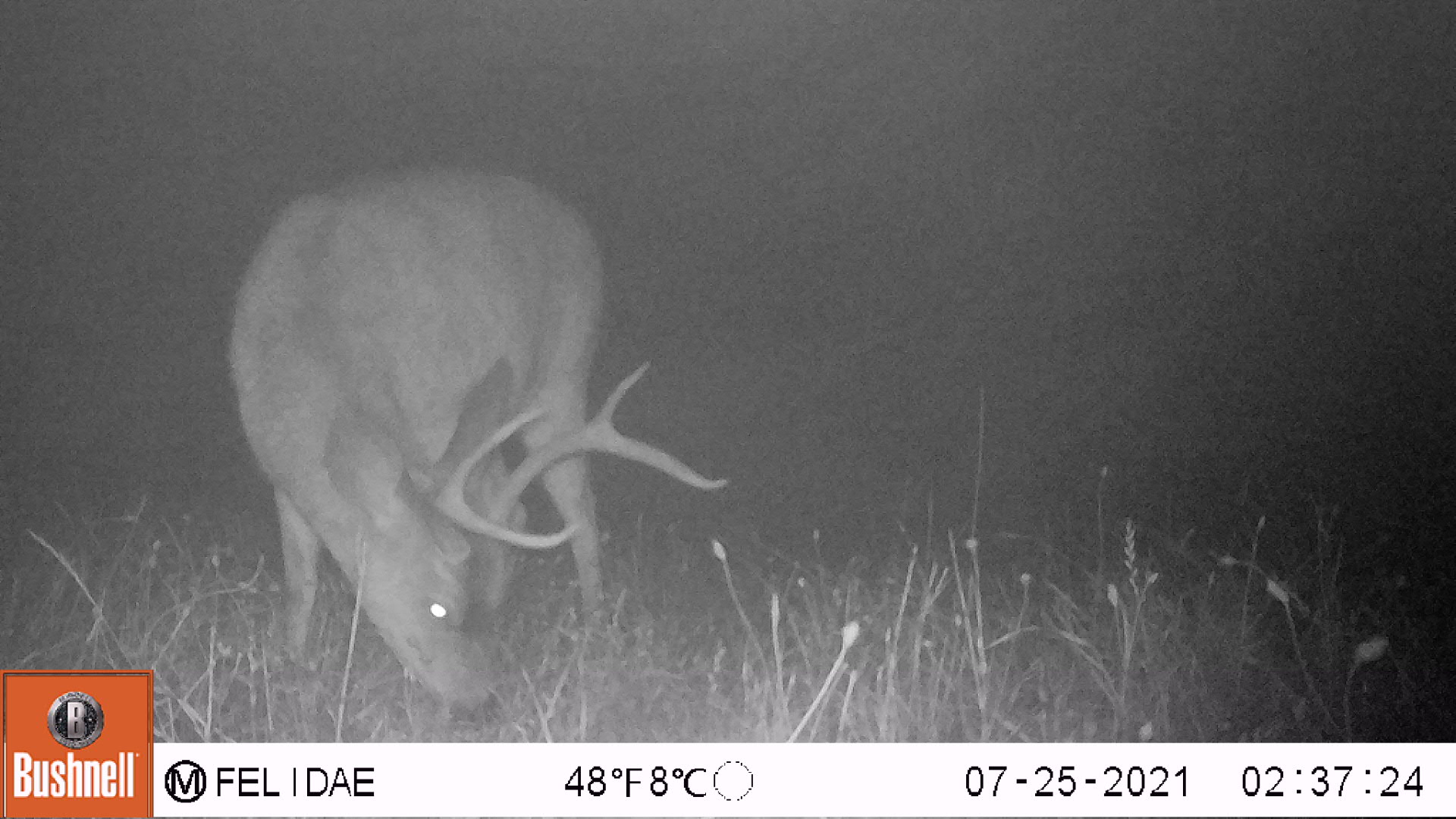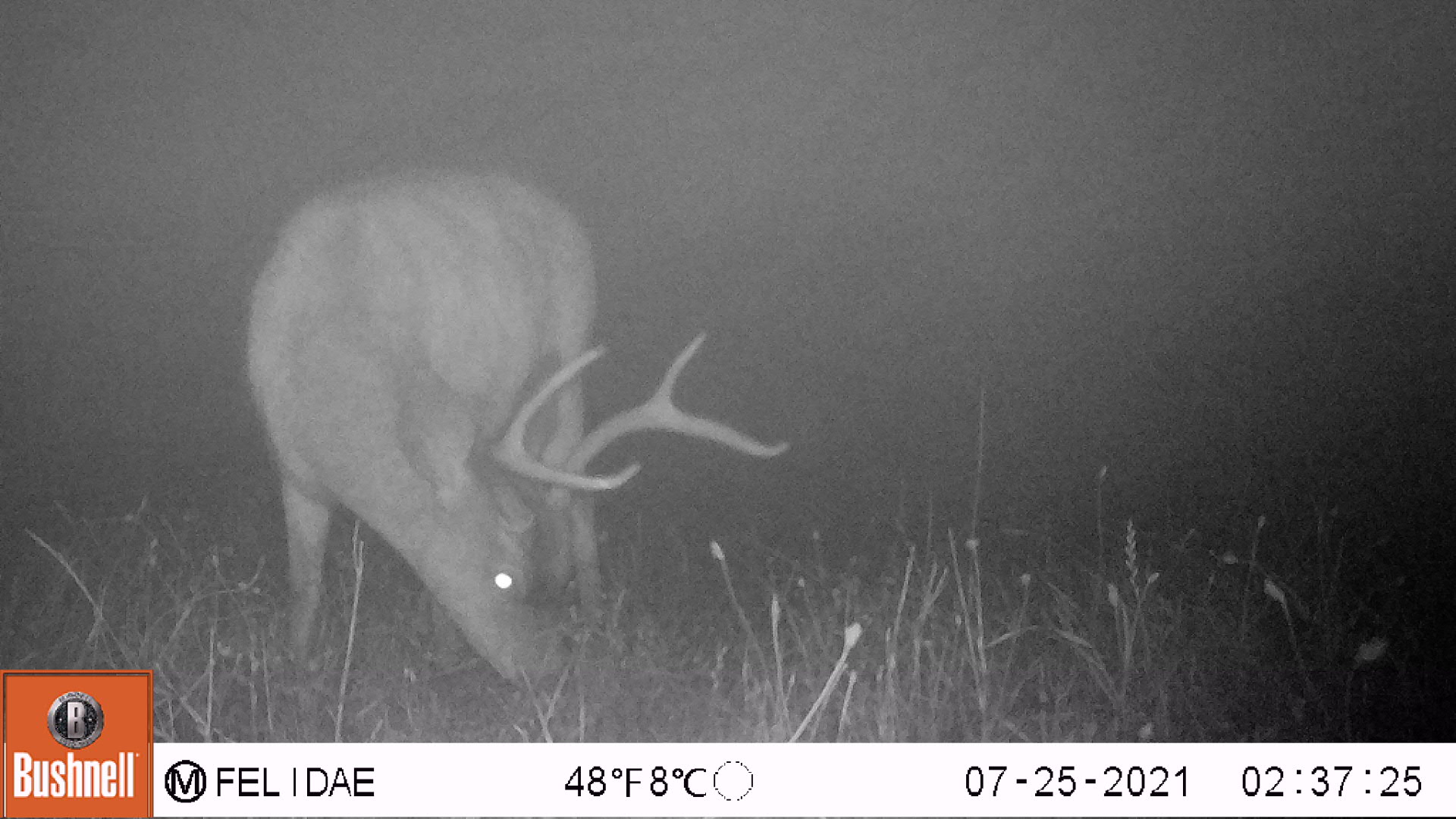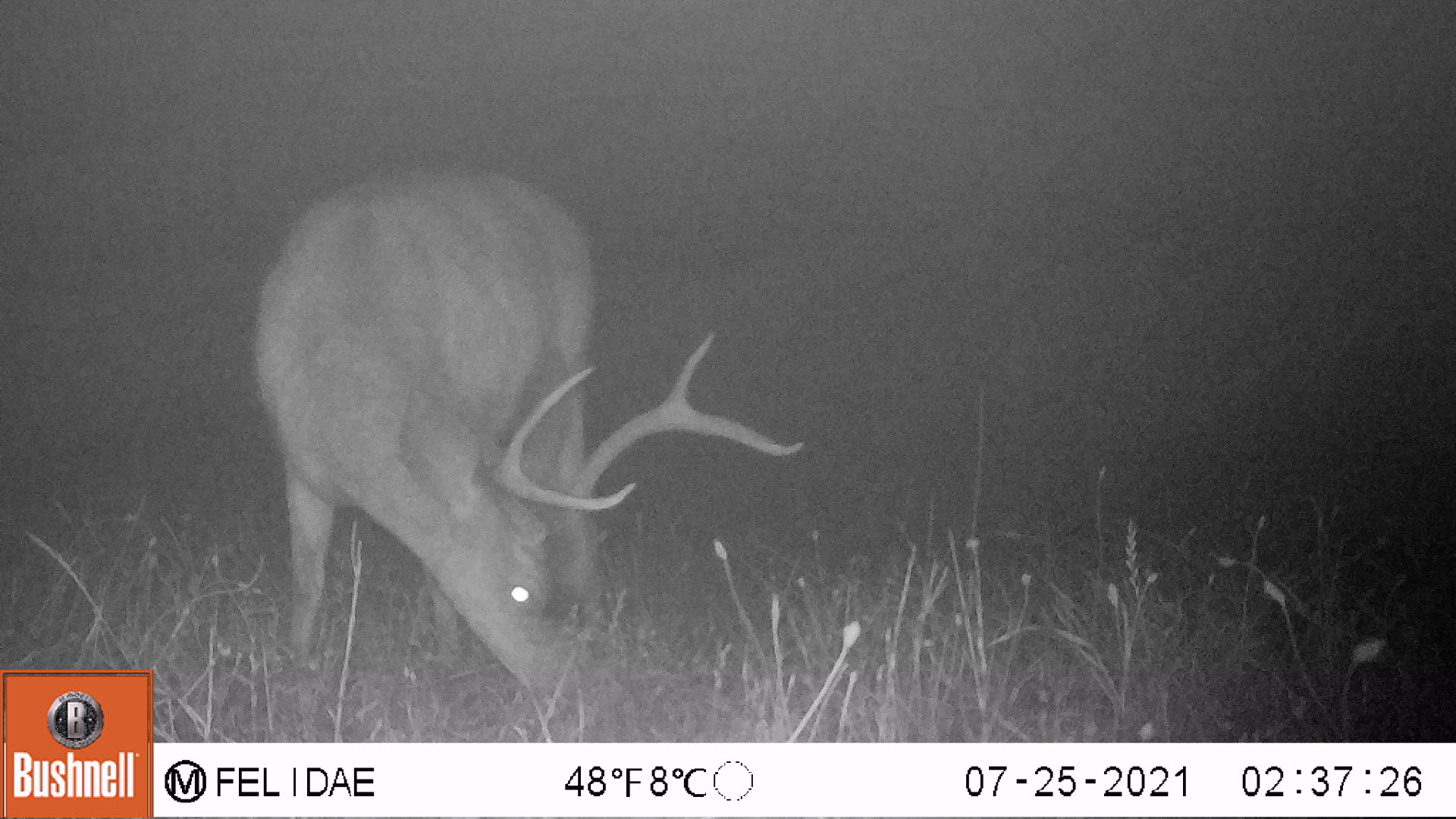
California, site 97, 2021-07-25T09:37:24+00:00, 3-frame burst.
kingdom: Animalia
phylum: Chordata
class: Mammalia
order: Artiodactyla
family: Cervidae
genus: Odocoileus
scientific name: Odocoileus hemionus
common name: mule deer